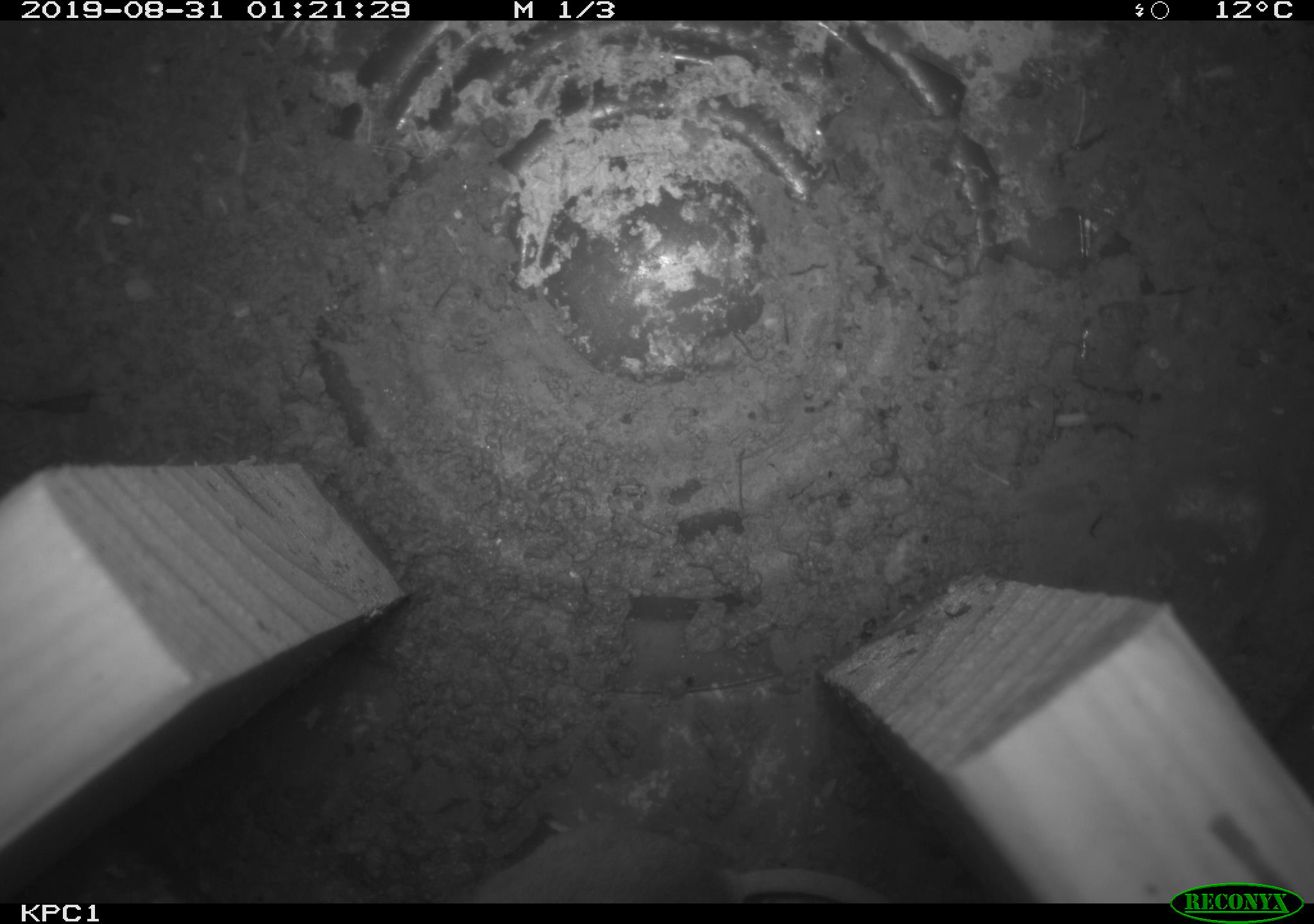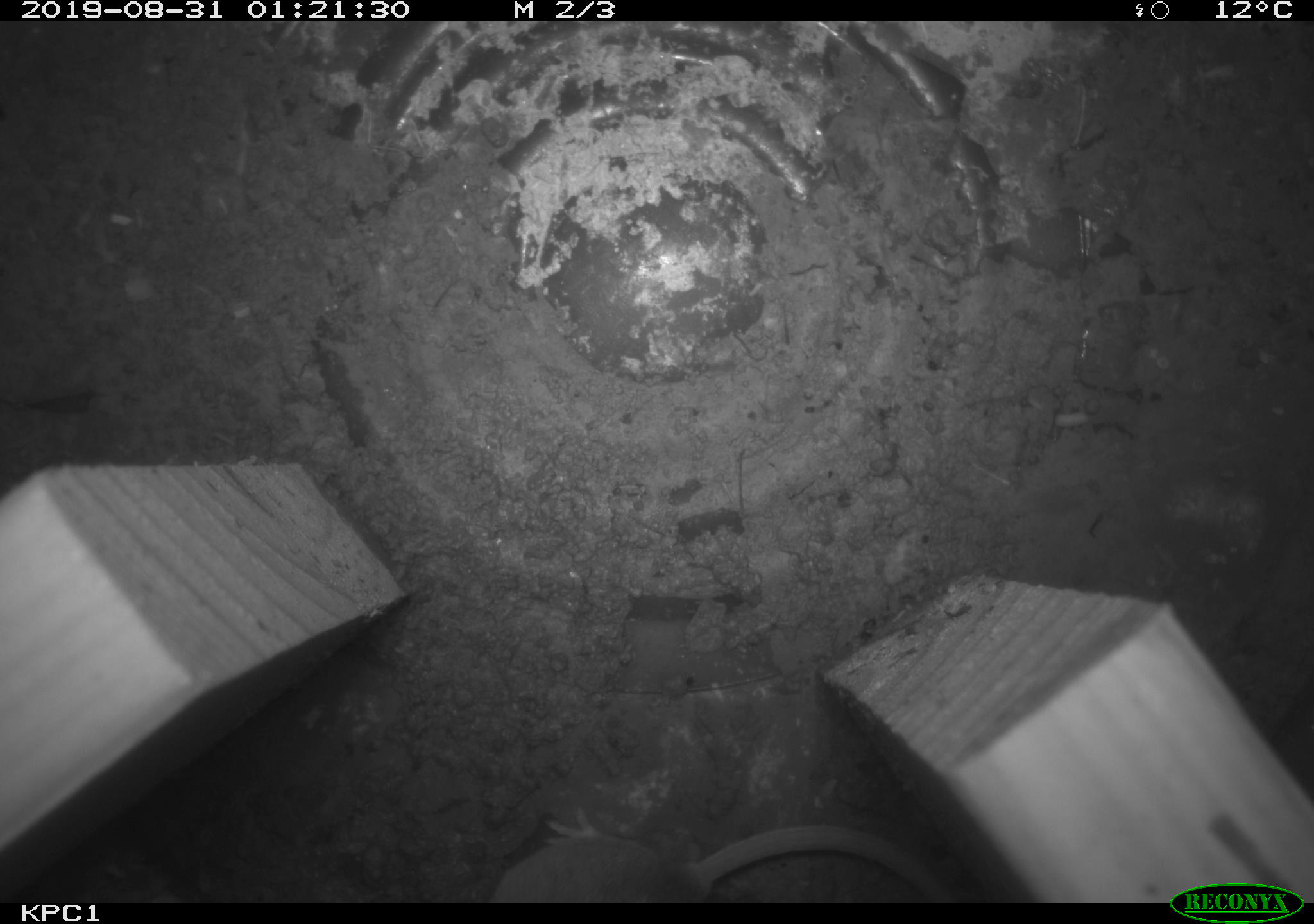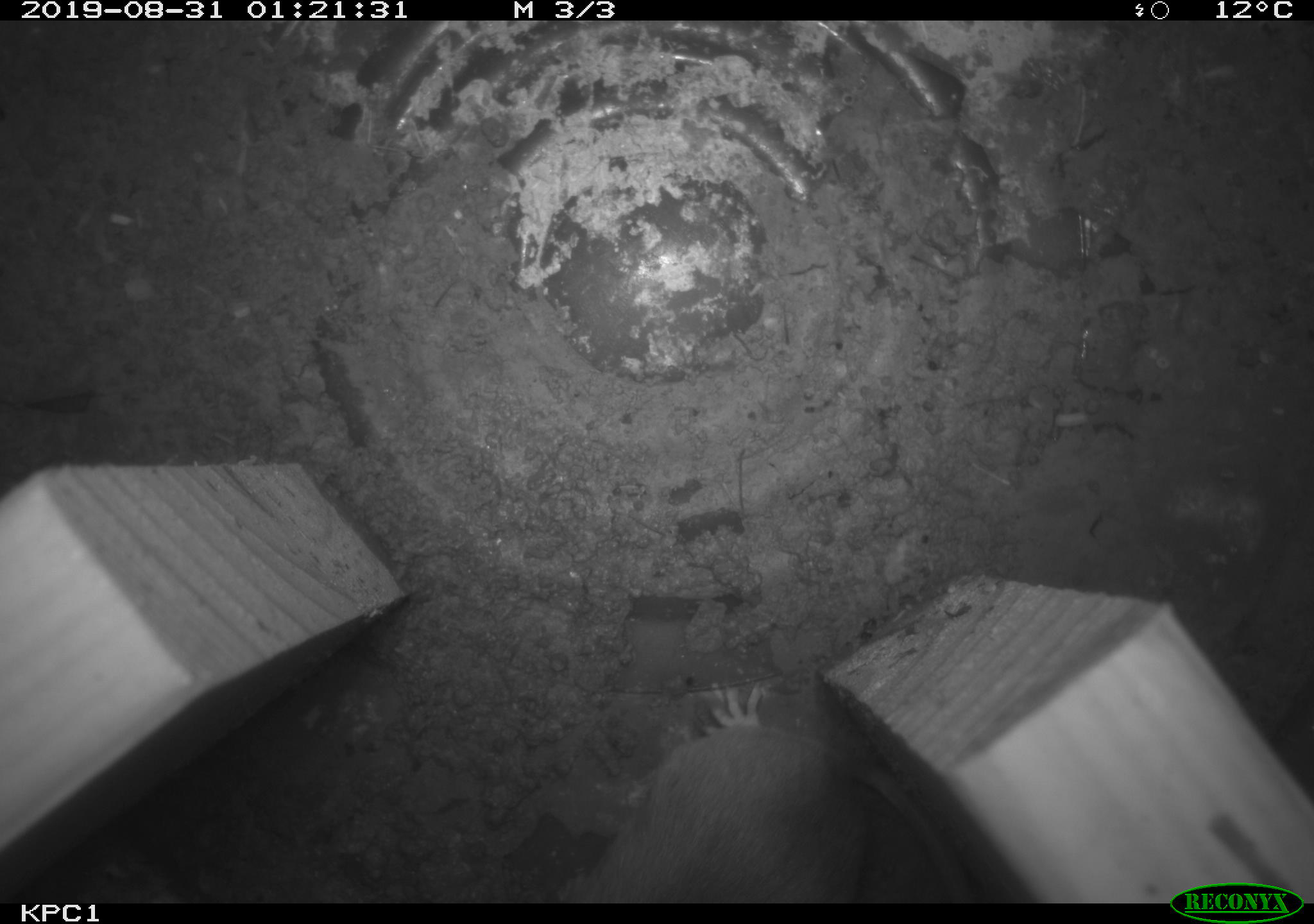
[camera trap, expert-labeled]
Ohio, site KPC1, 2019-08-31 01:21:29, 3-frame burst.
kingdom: Animalia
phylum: Chordata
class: Mammalia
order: Rodentia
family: Cricetidae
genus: Peromyscus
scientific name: Peromyscus leucopus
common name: white-footed mouse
White-footed mouse (Peromyscus leucopus).